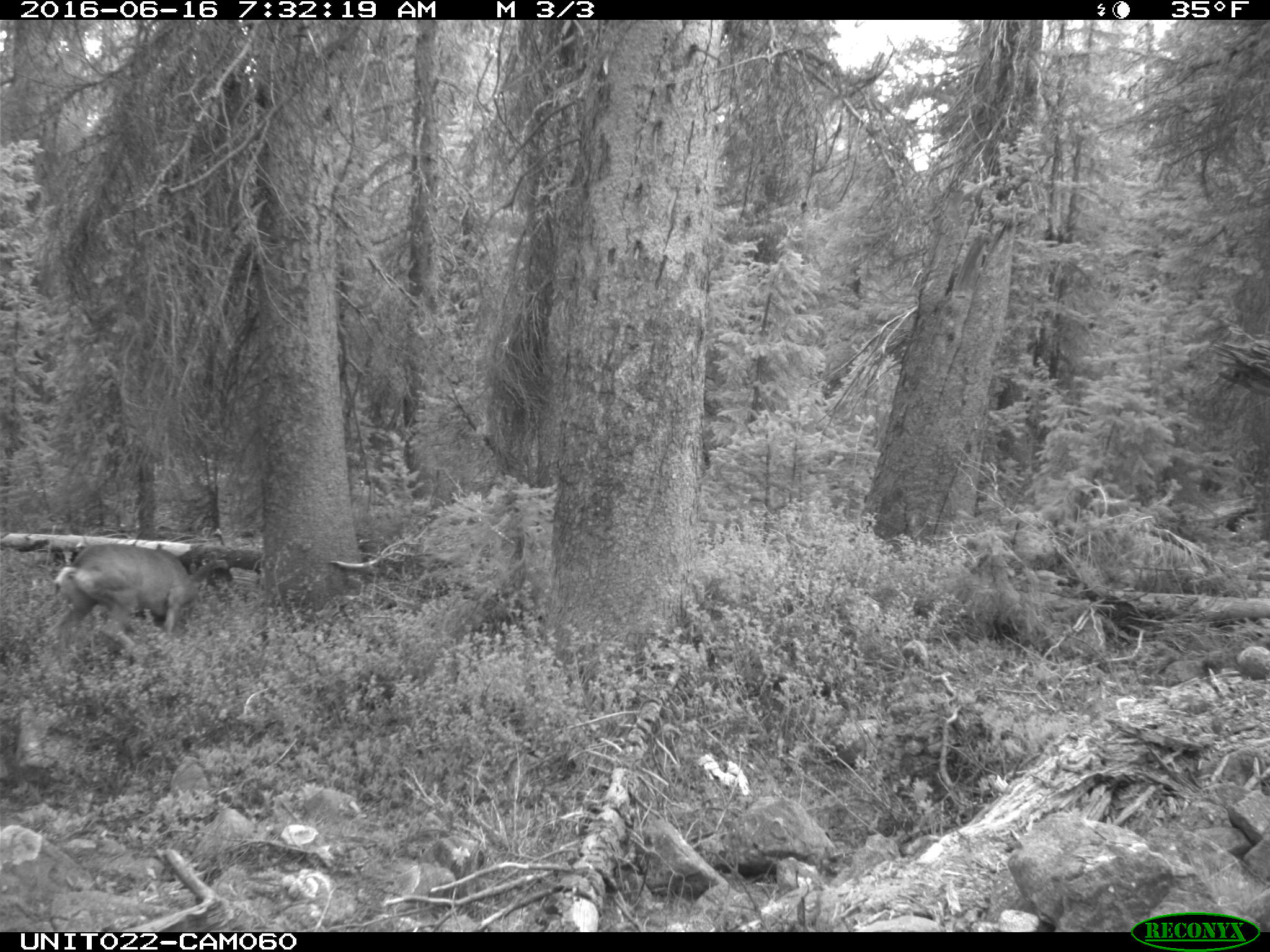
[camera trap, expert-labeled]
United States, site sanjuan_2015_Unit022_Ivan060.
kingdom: Animalia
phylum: Chordata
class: Mammalia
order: Artiodactyla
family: Cervidae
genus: Odocoileus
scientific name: Odocoileus hemionus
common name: mule deer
Odocoileus hemionus (mule deer).